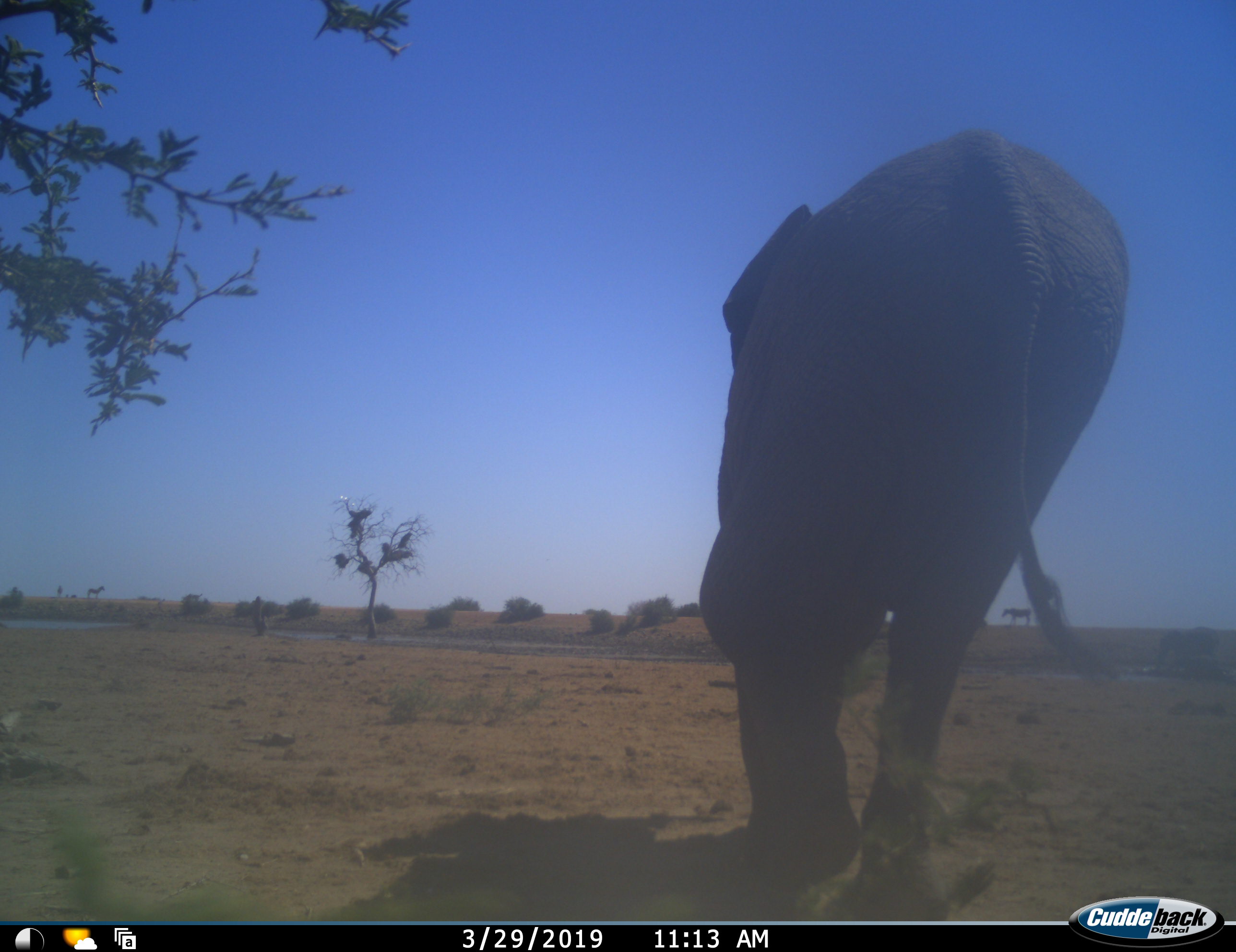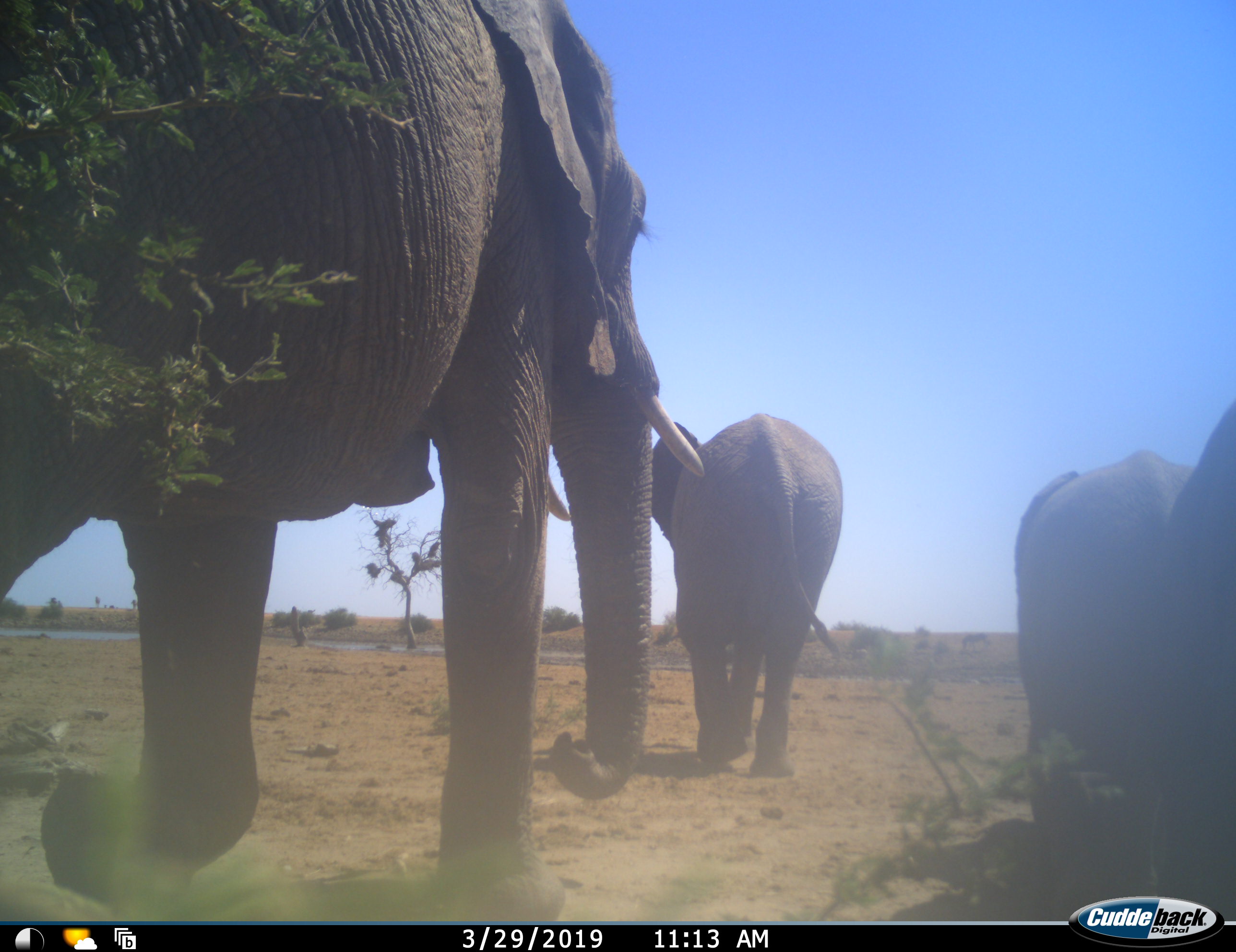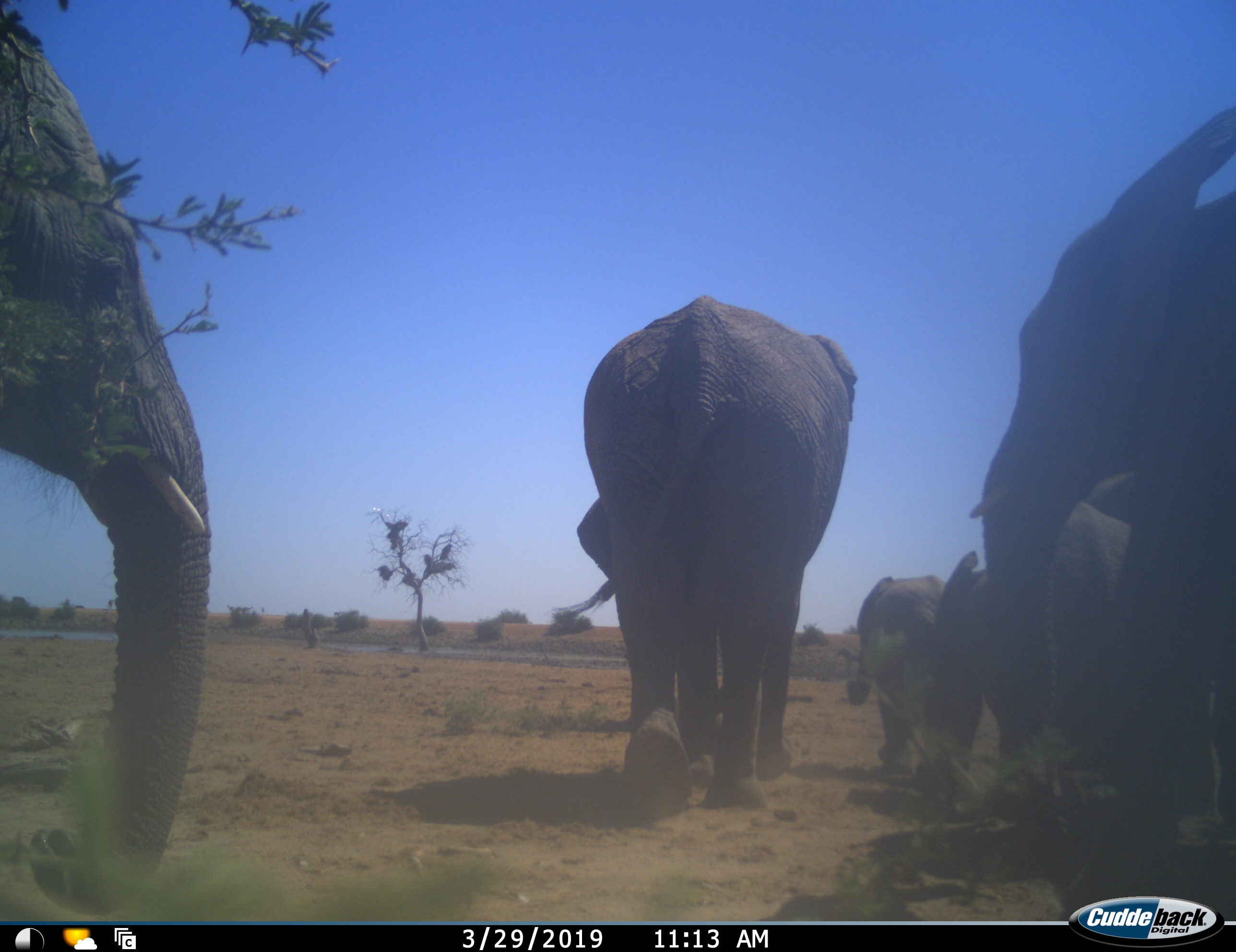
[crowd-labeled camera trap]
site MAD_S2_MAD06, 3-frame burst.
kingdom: Animalia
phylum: Chordata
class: Mammalia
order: Proboscidea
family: Elephantidae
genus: Loxodonta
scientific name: Loxodonta africana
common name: african bush elephant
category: elephant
Elephant (african bush elephant) (Loxodonta africana), count 5. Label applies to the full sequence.